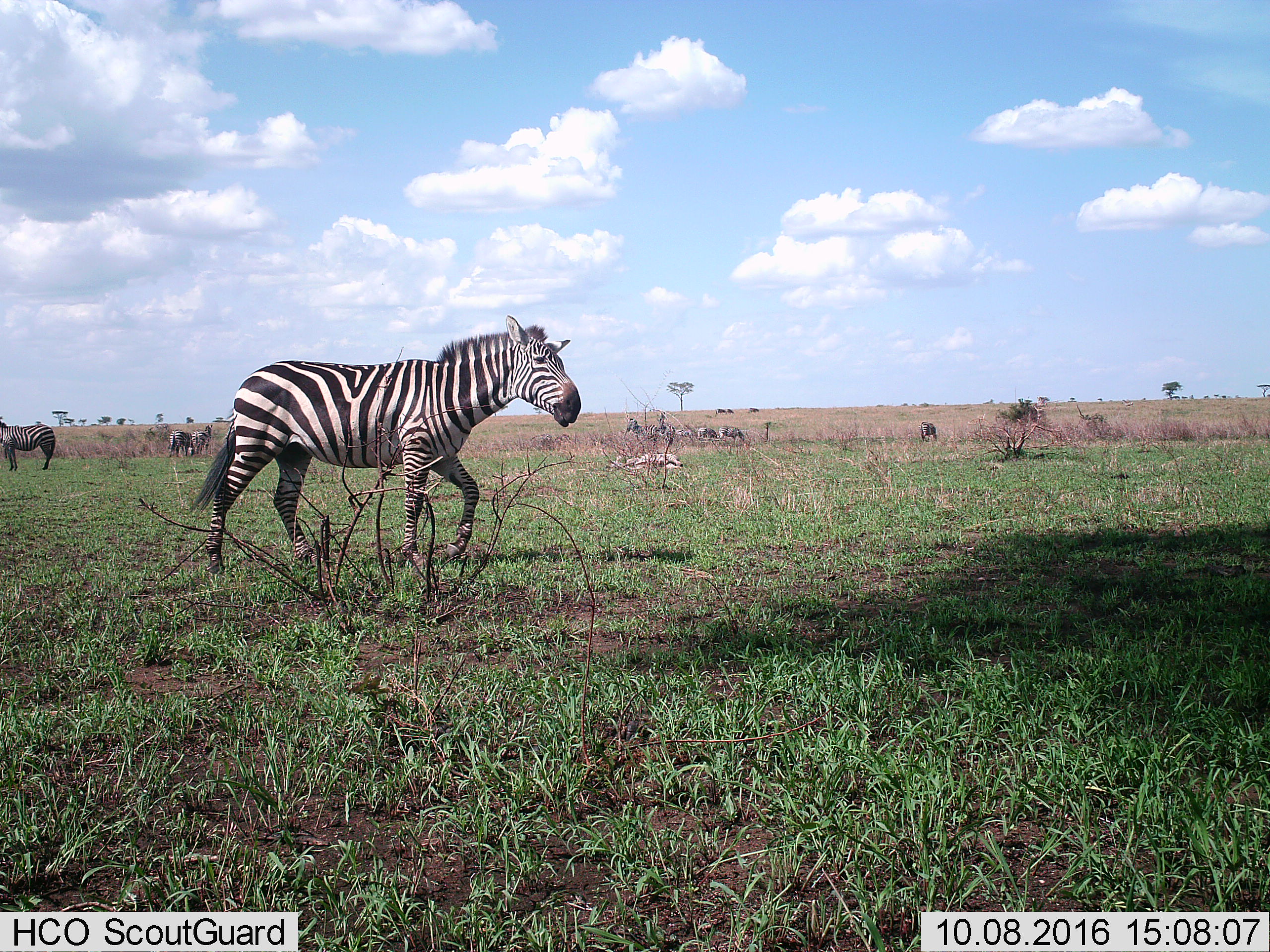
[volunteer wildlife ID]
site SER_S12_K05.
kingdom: Animalia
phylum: Chordata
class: Mammalia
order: Perissodactyla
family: Equidae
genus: Equus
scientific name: Equus quagga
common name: plains zebra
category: zebraplains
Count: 10.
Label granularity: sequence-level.